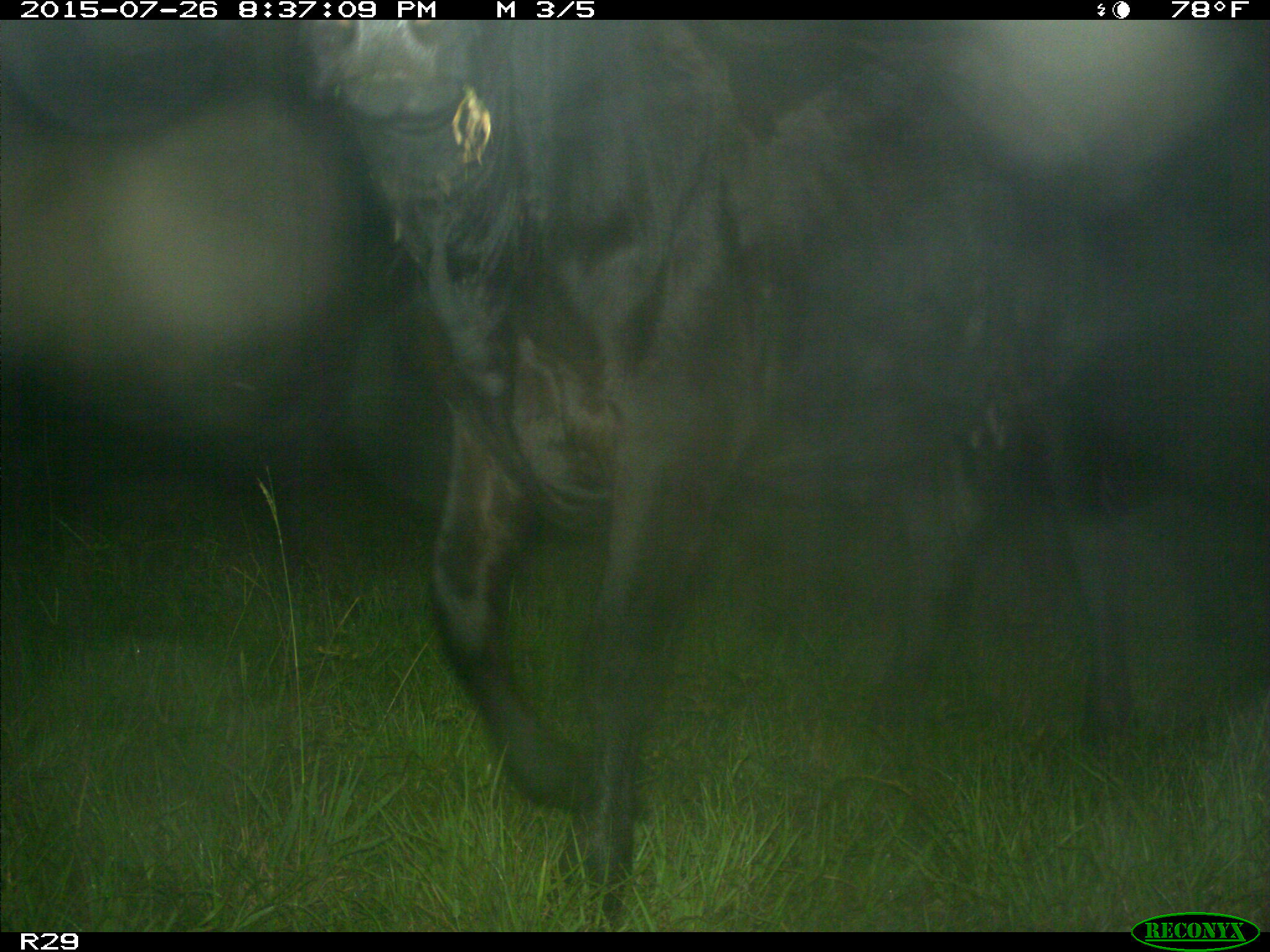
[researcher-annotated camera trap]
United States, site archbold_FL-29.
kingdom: Animalia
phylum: Chordata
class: Mammalia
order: Artiodactyla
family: Bovidae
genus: Bos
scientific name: Bos taurus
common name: domestic cow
Bos taurus (domestic cow).